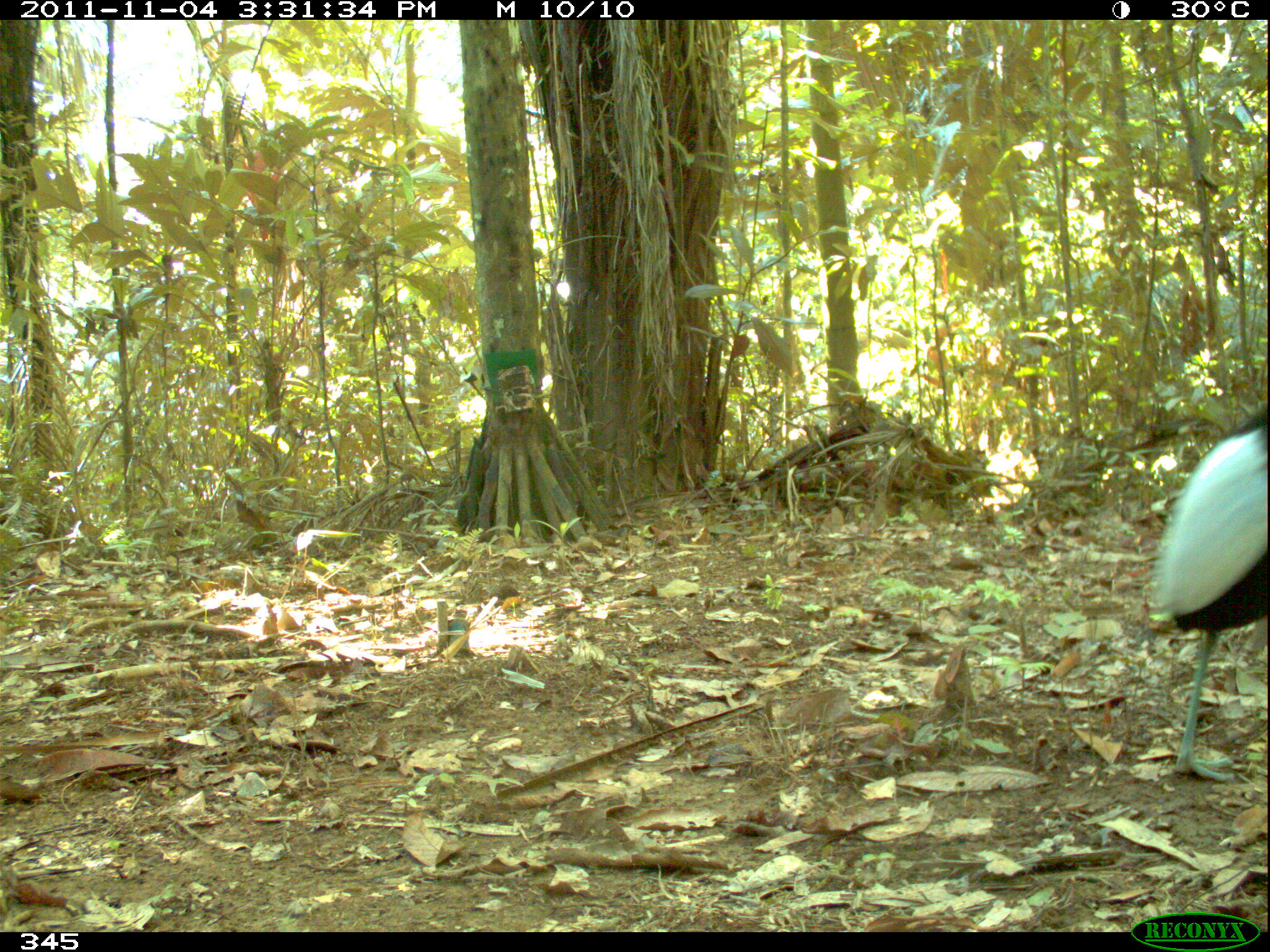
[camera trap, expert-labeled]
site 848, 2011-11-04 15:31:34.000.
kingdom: Animalia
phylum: Chordata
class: Aves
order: Gruiformes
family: Psophiidae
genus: Psophia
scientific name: Psophia leucoptera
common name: pale-winged trumpeter